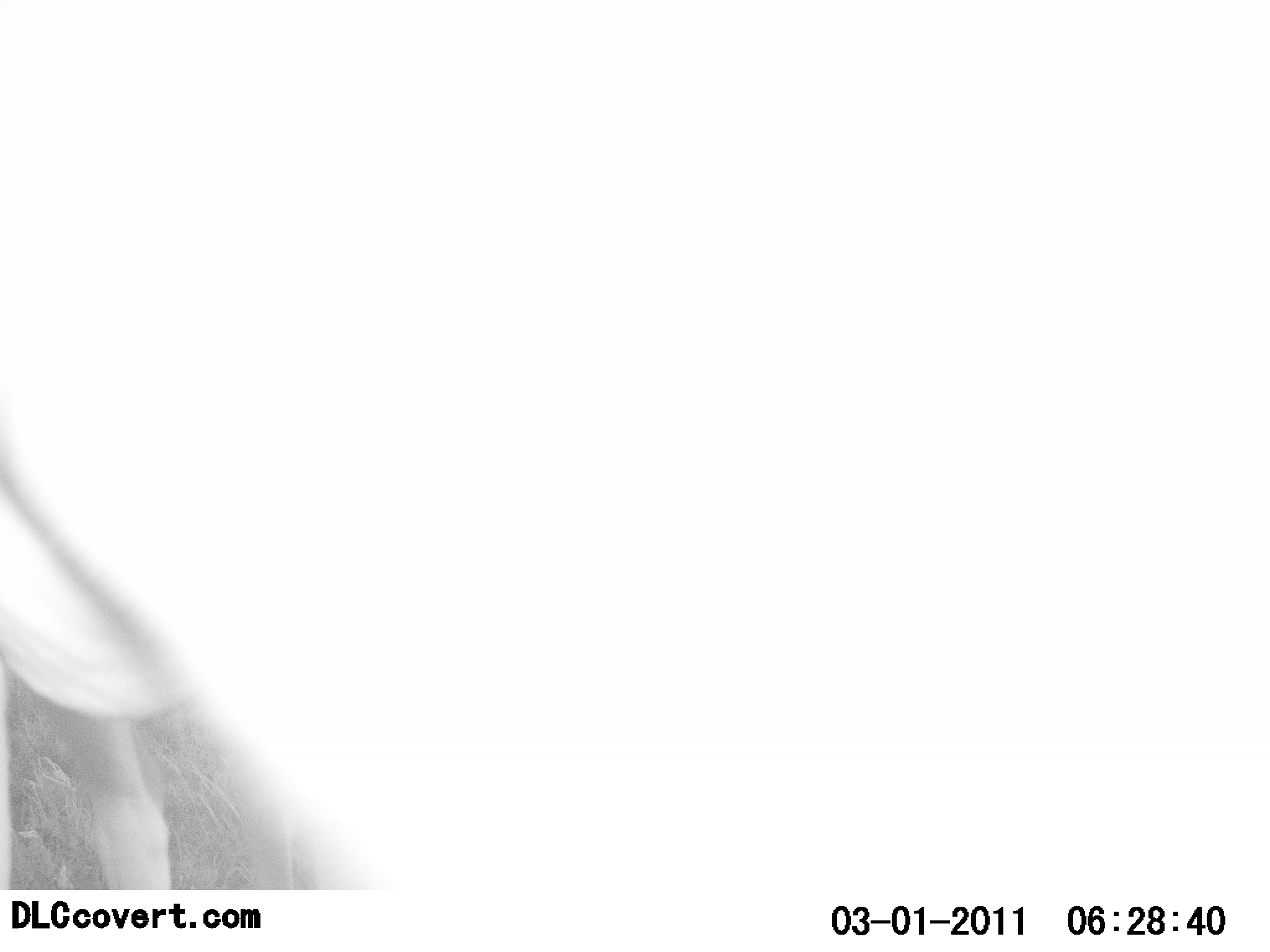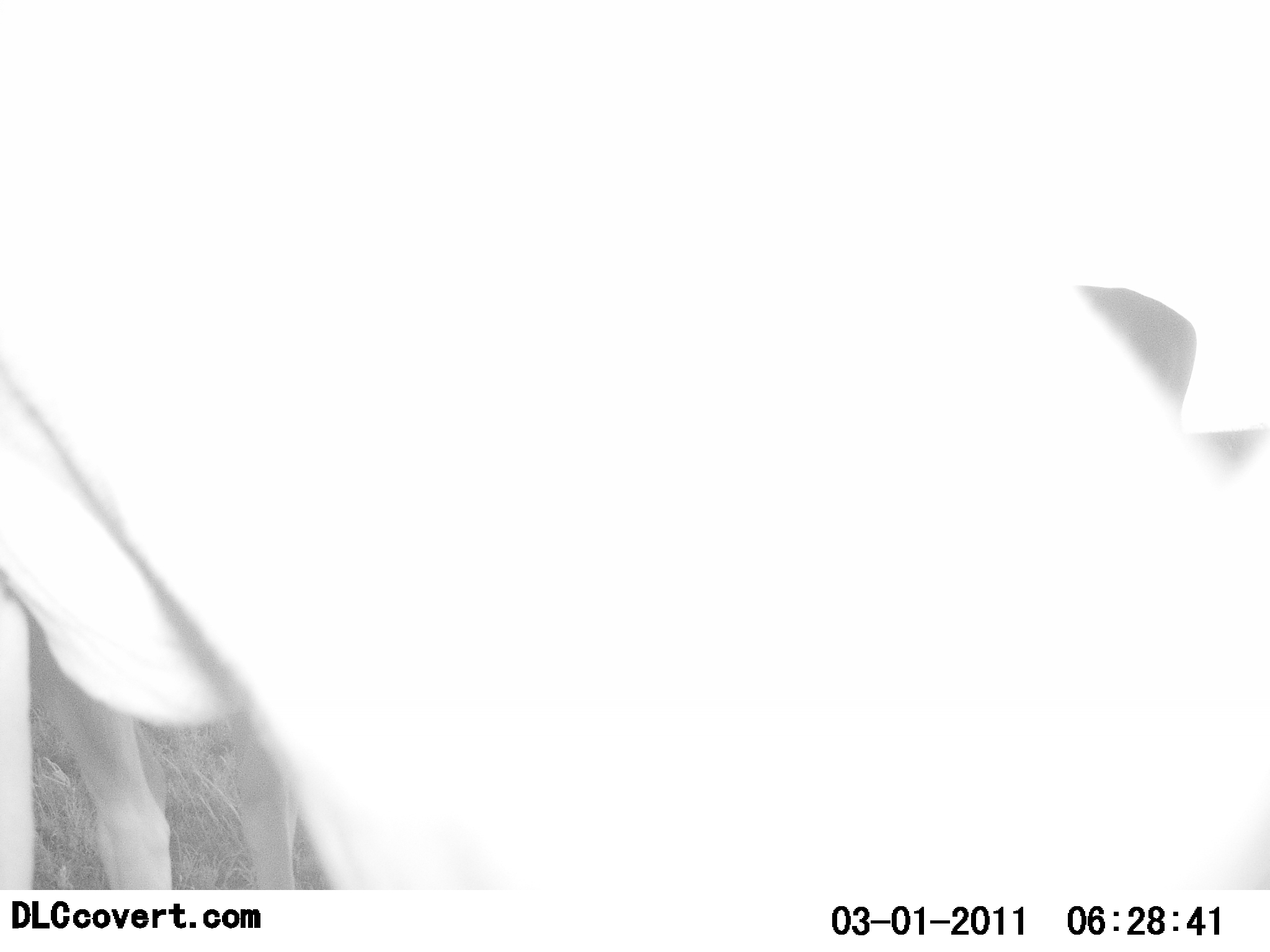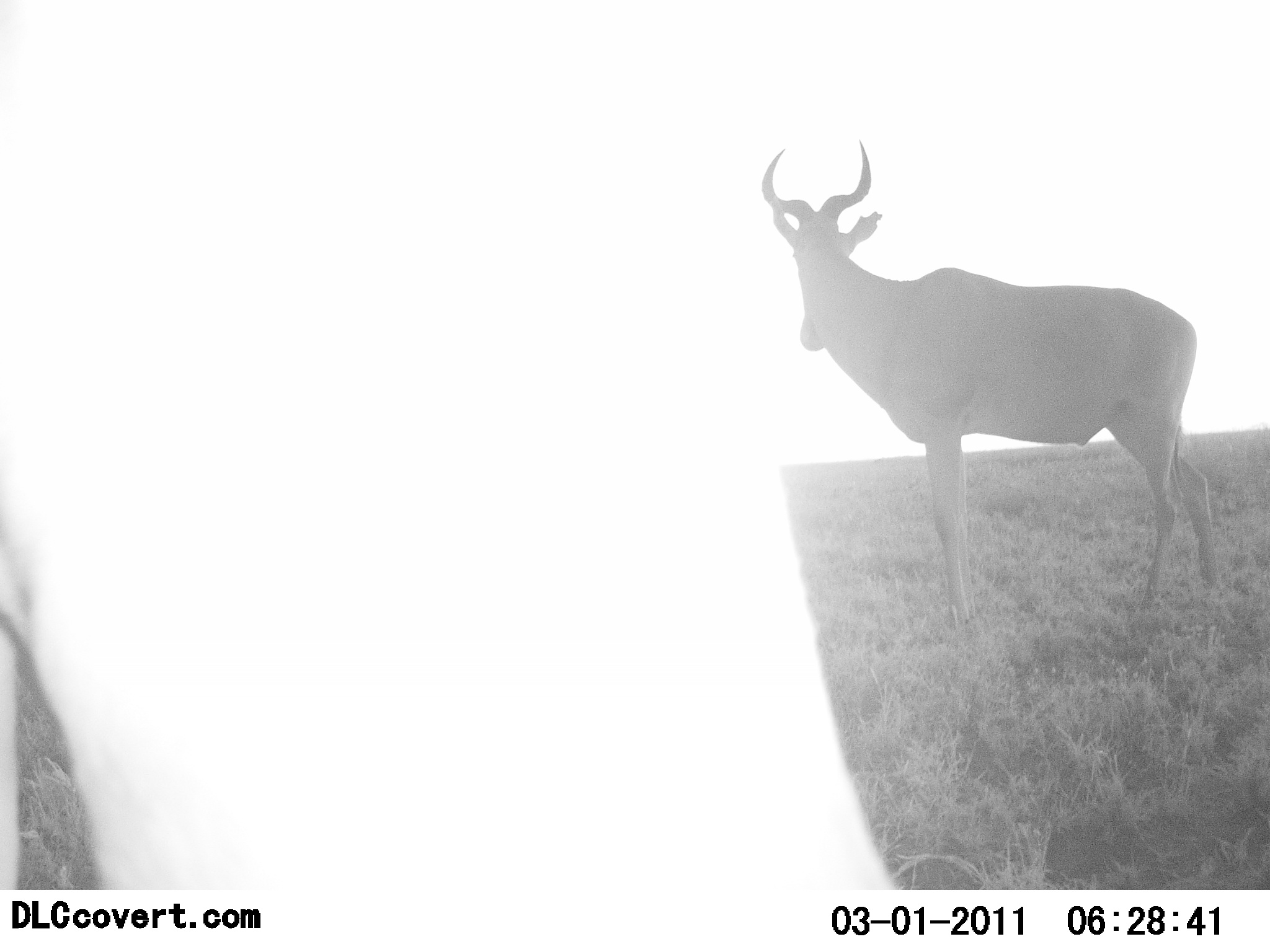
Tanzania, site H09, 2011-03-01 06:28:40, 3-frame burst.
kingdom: Animalia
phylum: Chordata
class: Mammalia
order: Artiodactyla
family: Bovidae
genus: Alcelaphus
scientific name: Alcelaphus buselaphus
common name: hartebeest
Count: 2.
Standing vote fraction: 100%.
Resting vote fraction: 0%.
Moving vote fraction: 10%.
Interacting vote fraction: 0%.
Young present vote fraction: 0%.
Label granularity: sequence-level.